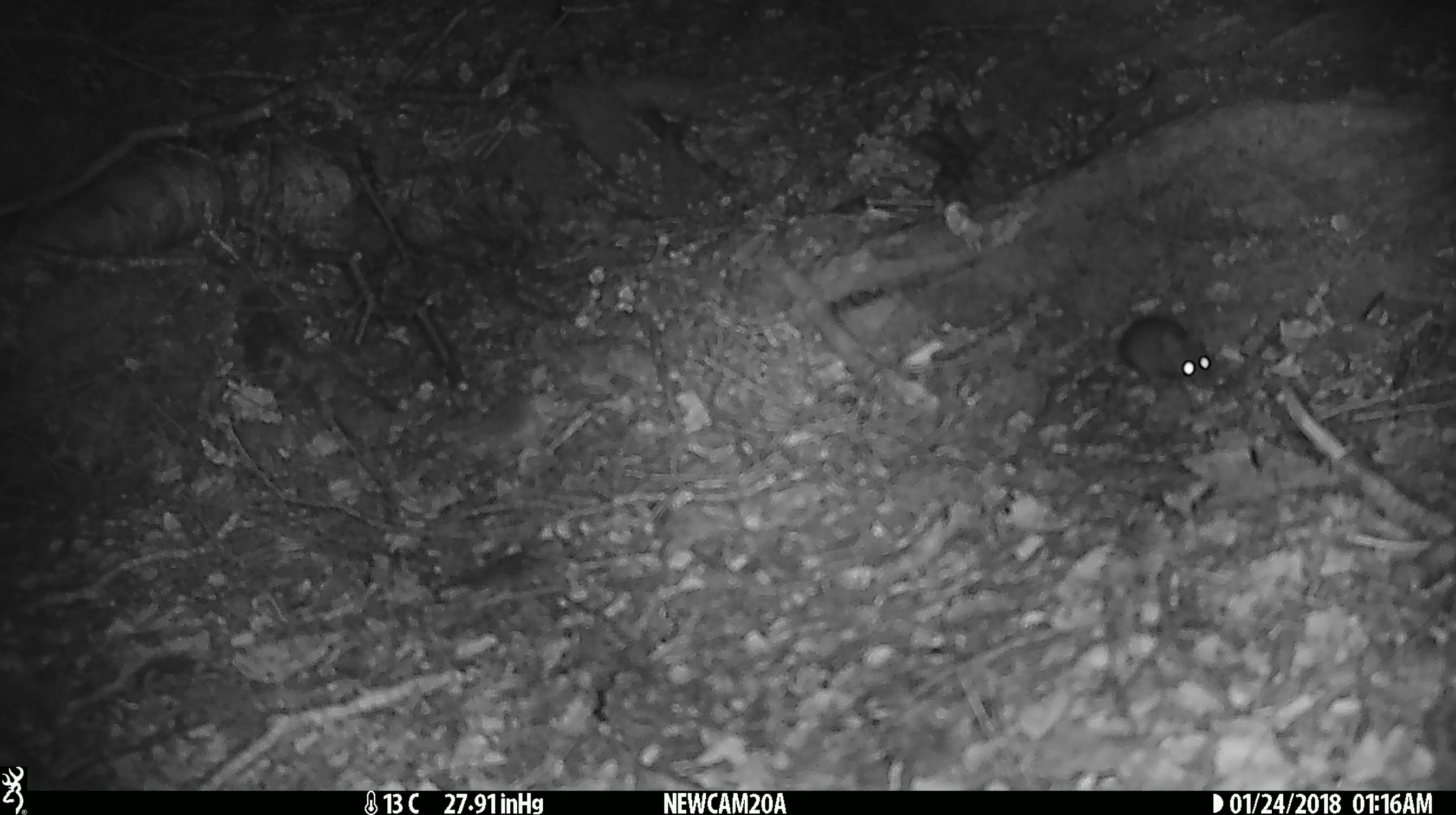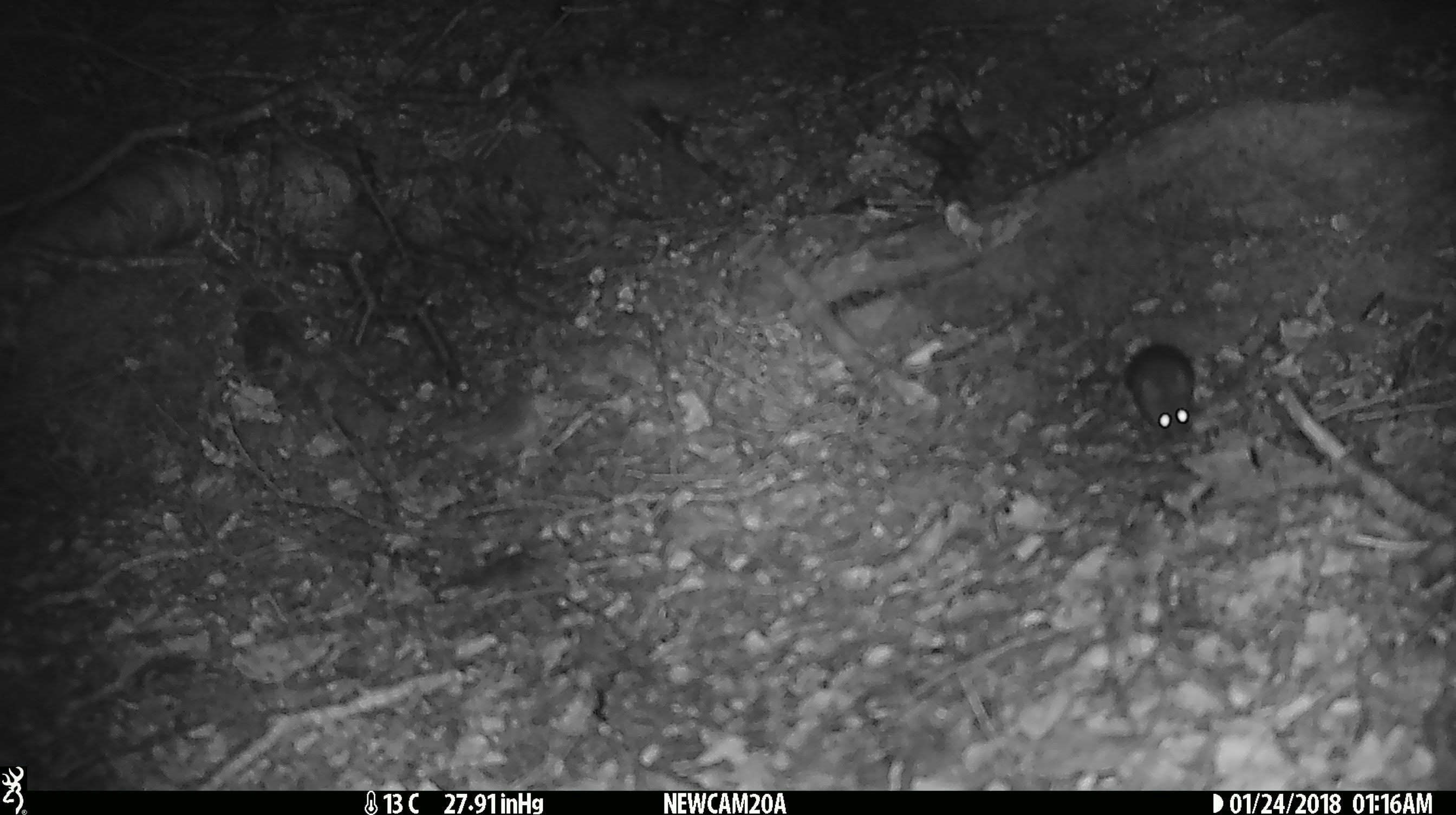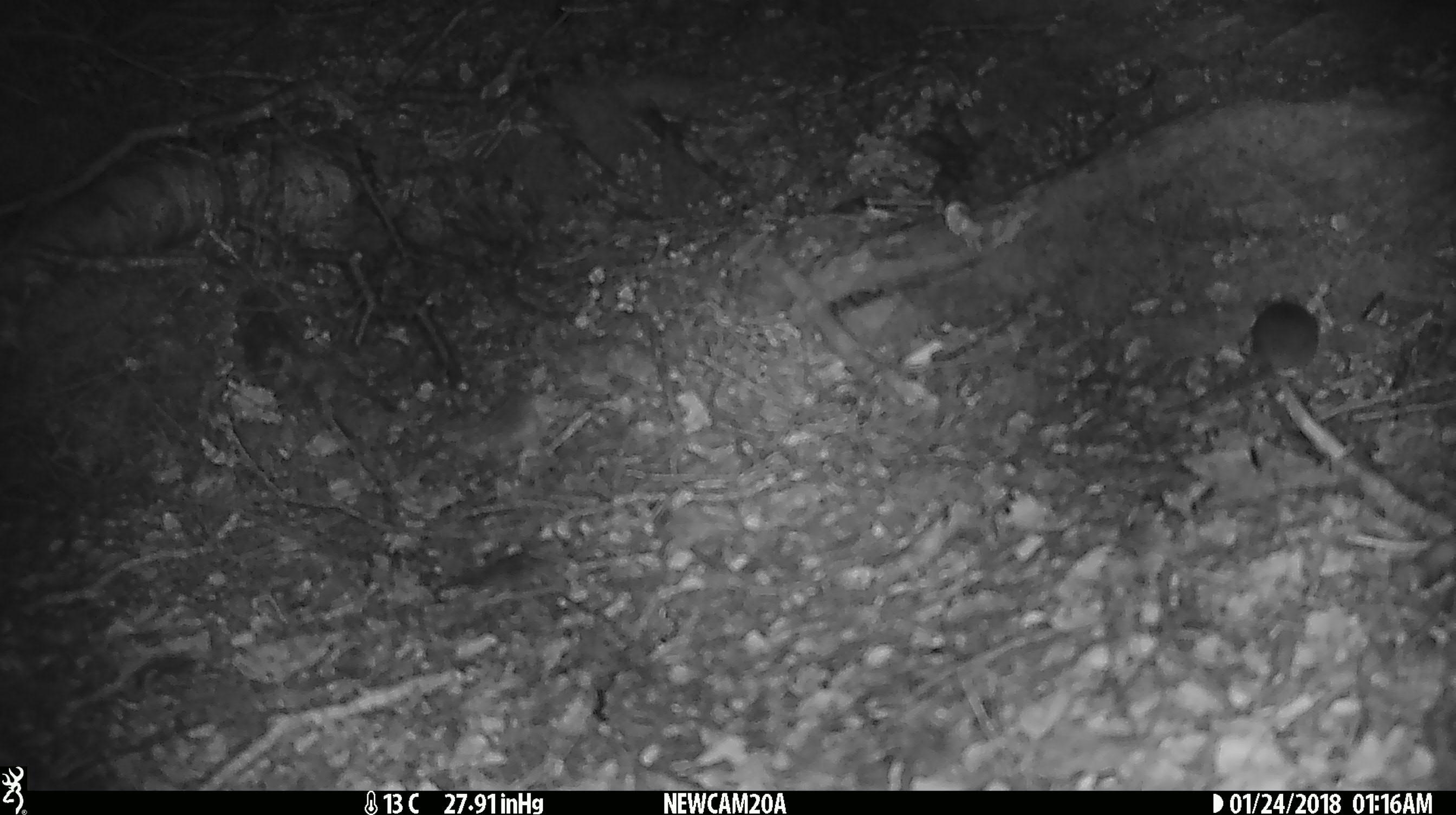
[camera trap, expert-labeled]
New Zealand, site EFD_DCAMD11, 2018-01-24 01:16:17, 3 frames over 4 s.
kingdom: Animalia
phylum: Chordata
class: Mammalia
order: Rodentia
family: Muridae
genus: Mus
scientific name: Mus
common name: mouse